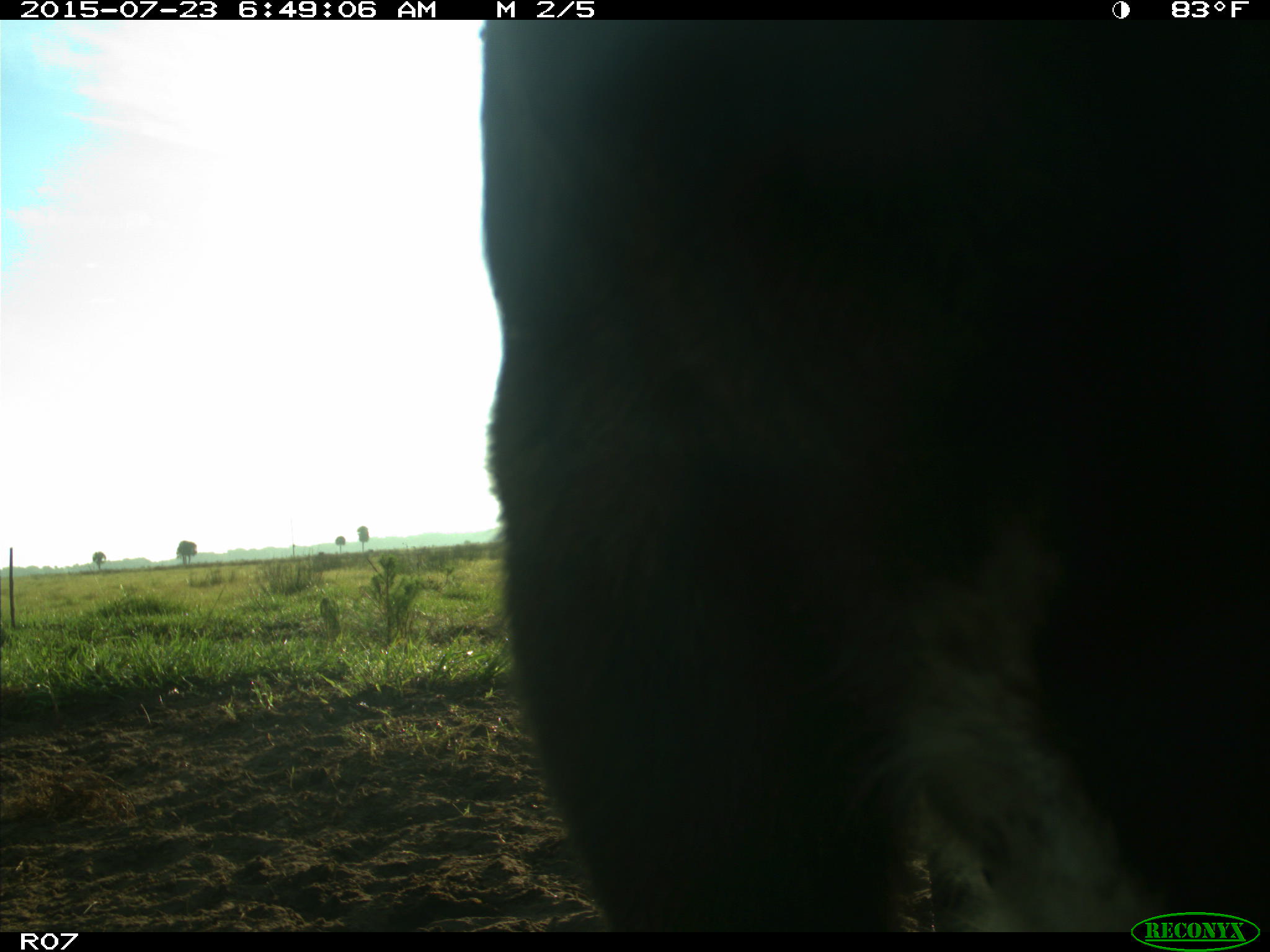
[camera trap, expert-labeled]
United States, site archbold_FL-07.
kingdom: Animalia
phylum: Chordata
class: Mammalia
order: Artiodactyla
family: Bovidae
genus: Bos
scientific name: Bos taurus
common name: domestic cow